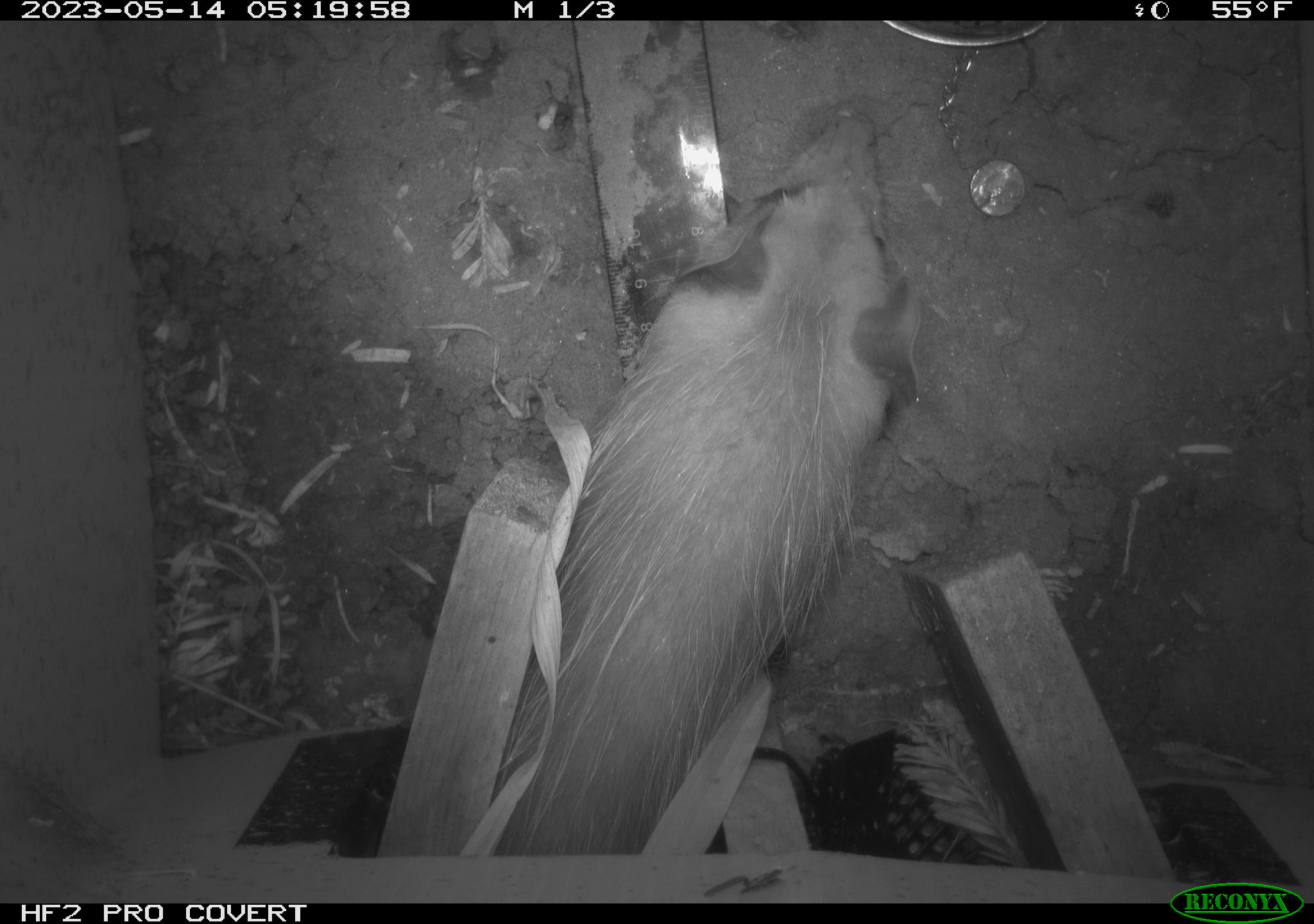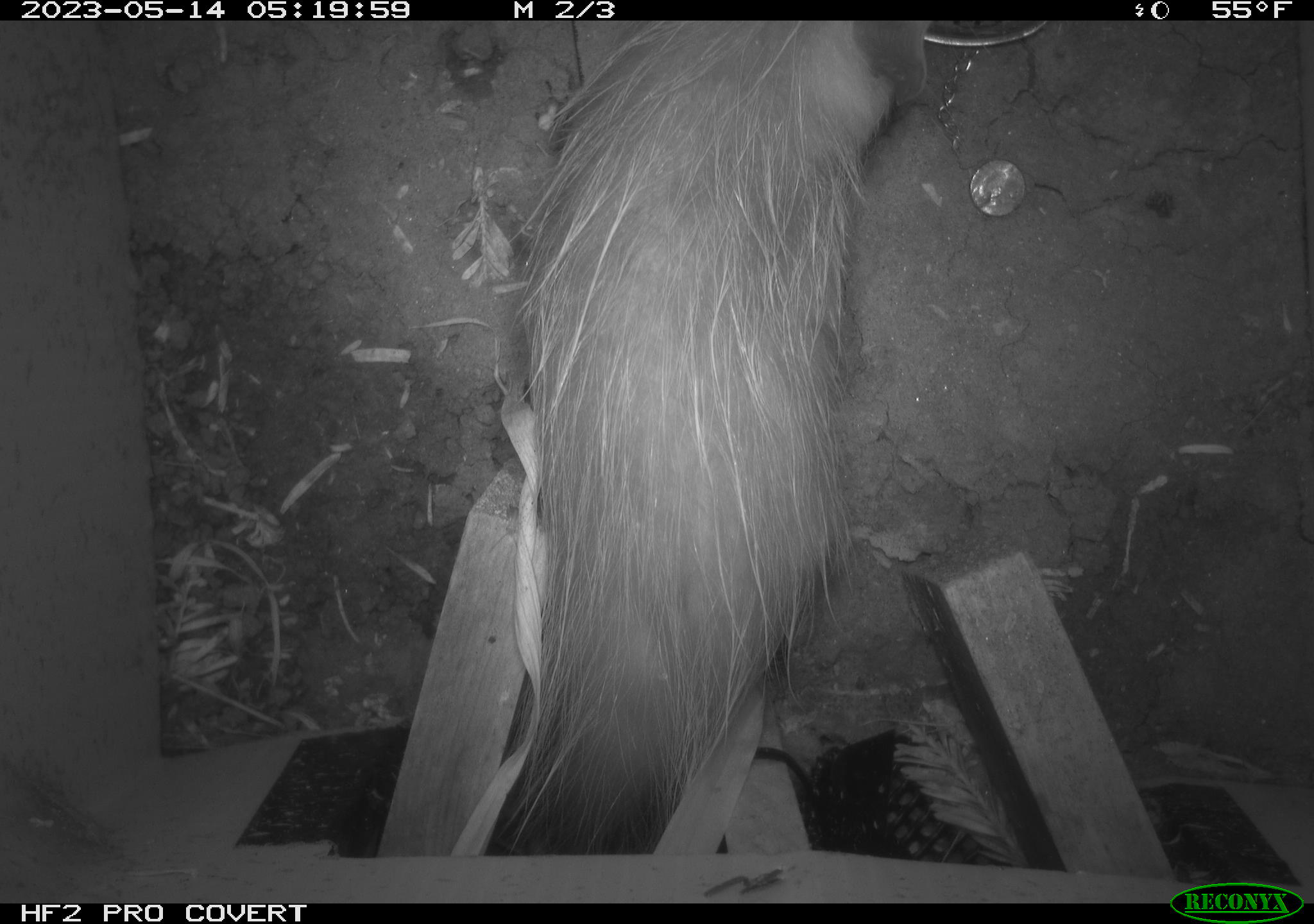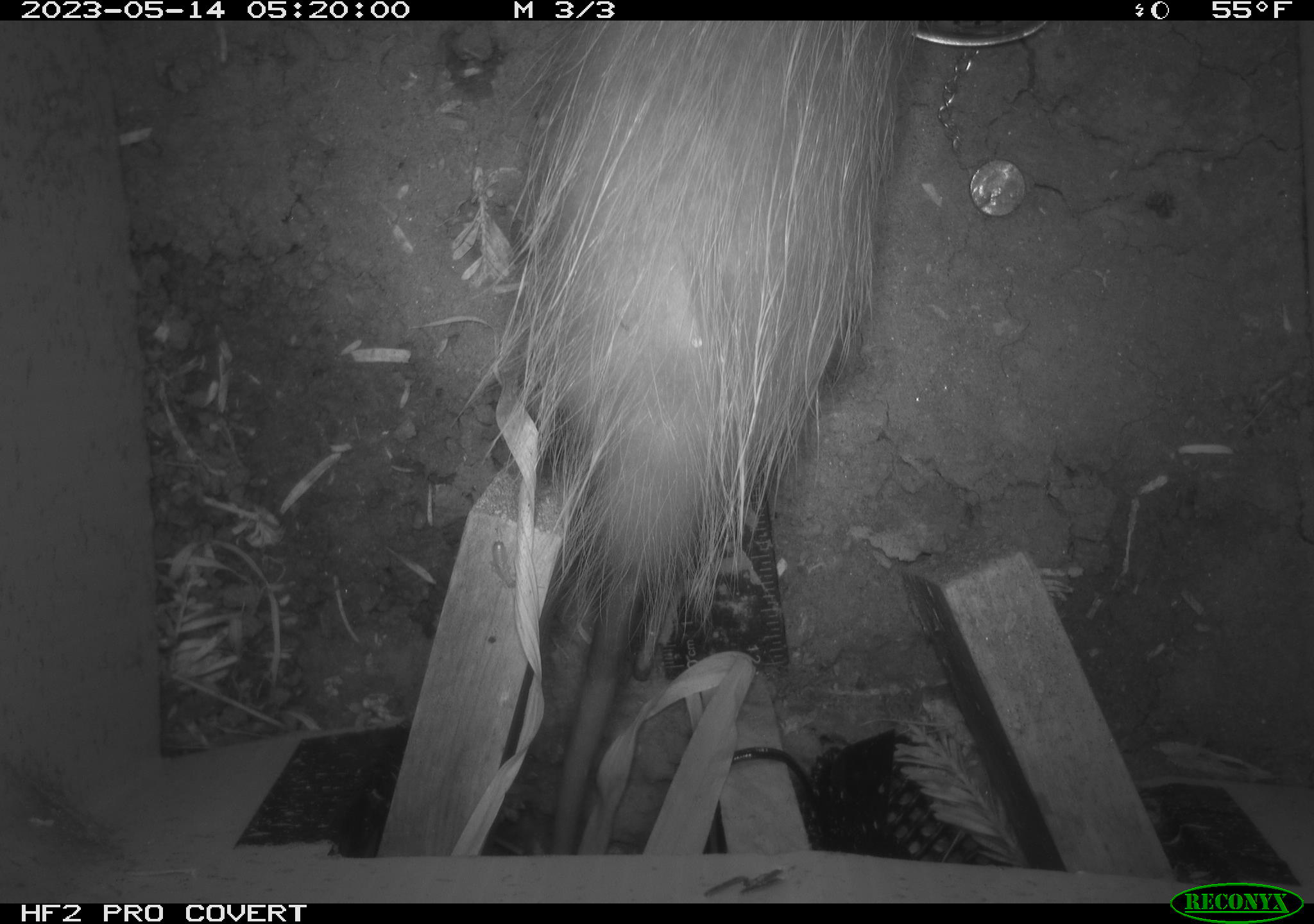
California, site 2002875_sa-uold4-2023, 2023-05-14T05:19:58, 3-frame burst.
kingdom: Animalia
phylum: Chordata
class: Mammalia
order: Didelphimorphia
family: Didelphidae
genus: Didelphis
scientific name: Didelphis virginiana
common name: virginia opossum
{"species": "virginia opossum (Didelphis virginiana)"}